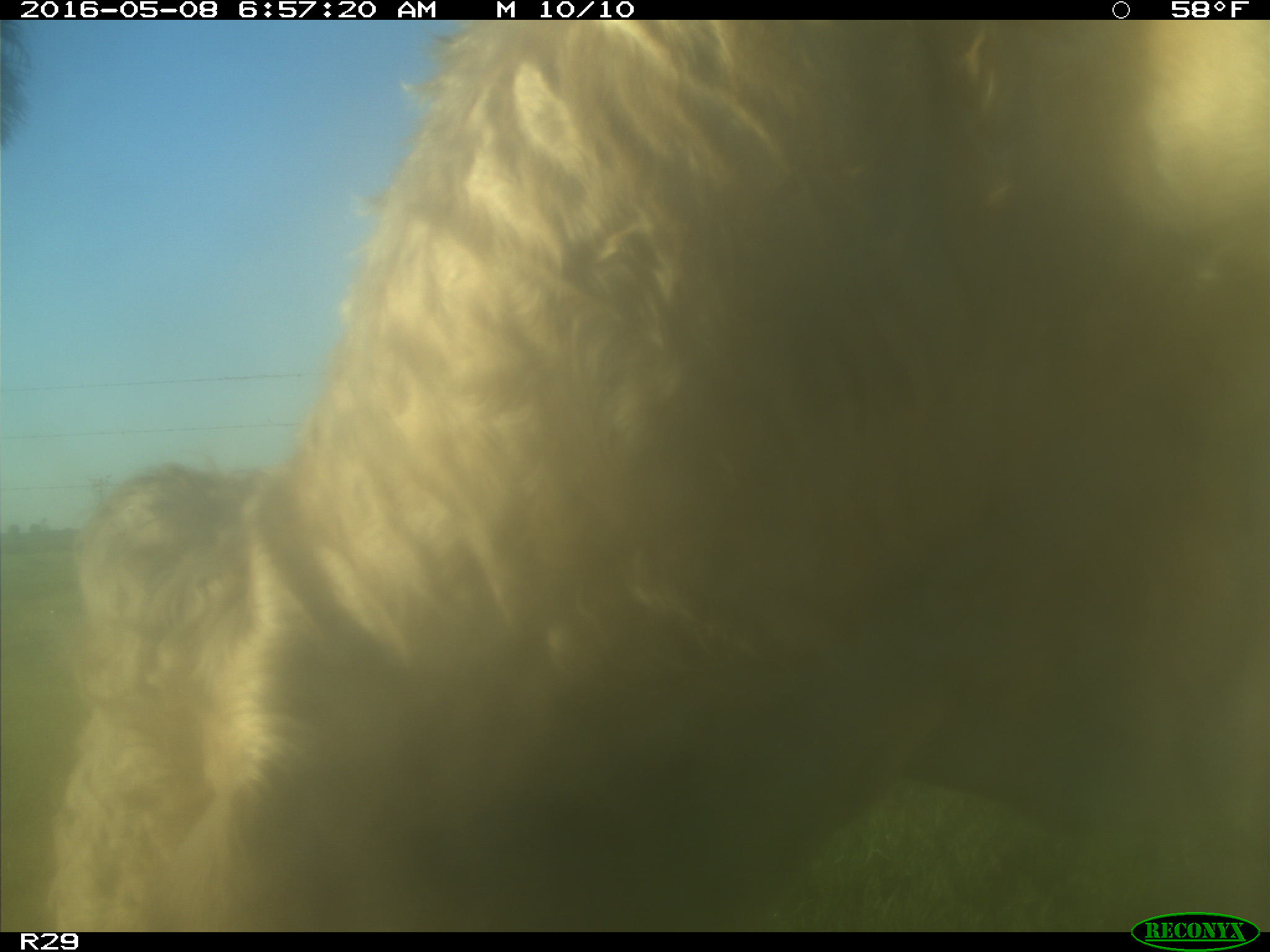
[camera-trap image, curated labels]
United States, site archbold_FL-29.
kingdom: Animalia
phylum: Chordata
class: Mammalia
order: Artiodactyla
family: Bovidae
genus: Bos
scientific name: Bos taurus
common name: domestic cow